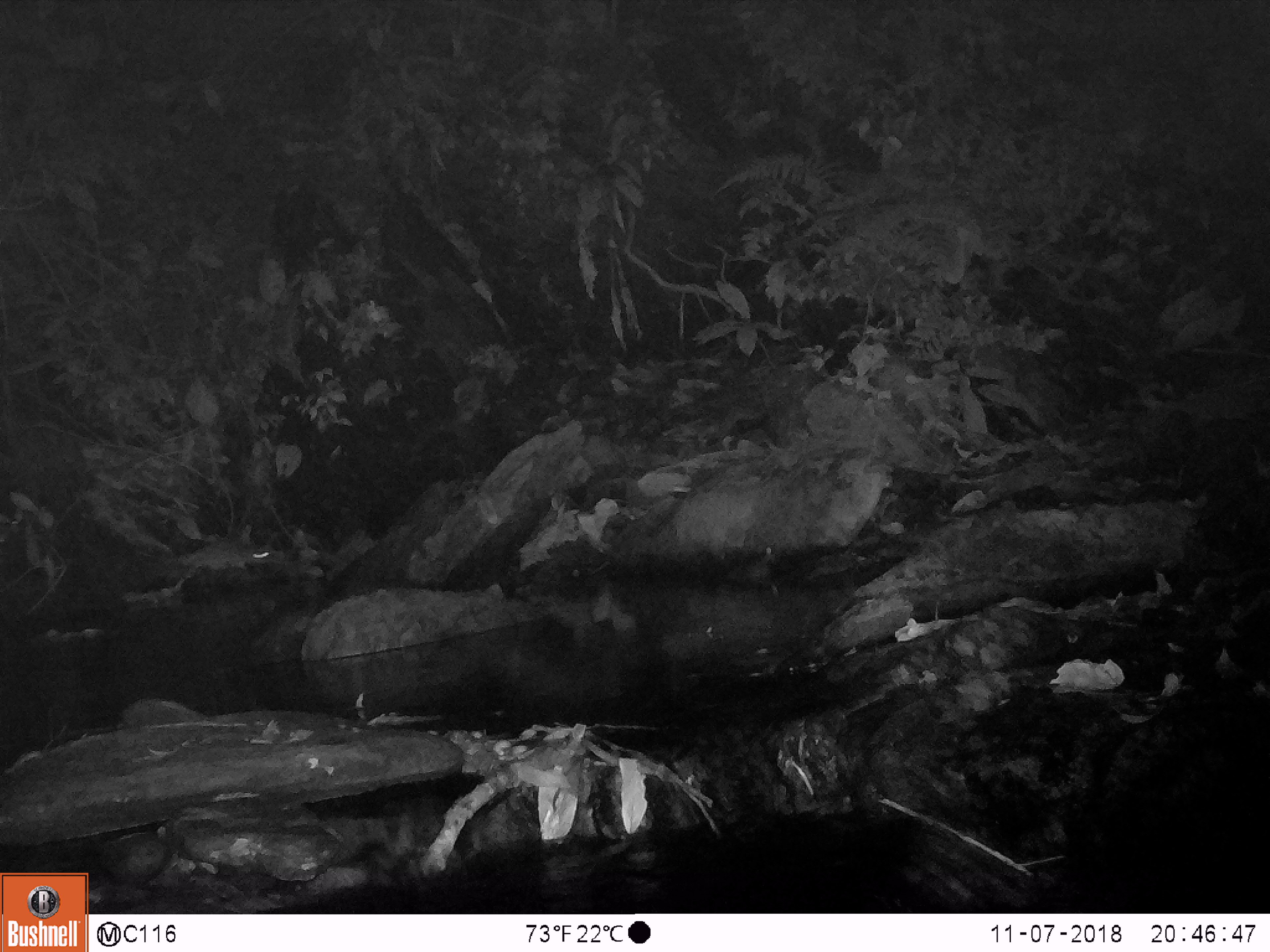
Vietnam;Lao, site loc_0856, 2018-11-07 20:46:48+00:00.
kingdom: Animalia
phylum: Chordata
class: Mammalia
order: Rodentia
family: Muridae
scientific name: Muridae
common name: old-world mice and rats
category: unidentified murid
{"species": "unidentified murid (old-world mice and rats) (Muridae)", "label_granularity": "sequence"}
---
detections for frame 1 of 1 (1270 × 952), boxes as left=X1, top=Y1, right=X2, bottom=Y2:
unidentified murid: left=177, top=544, right=281, bottom=572